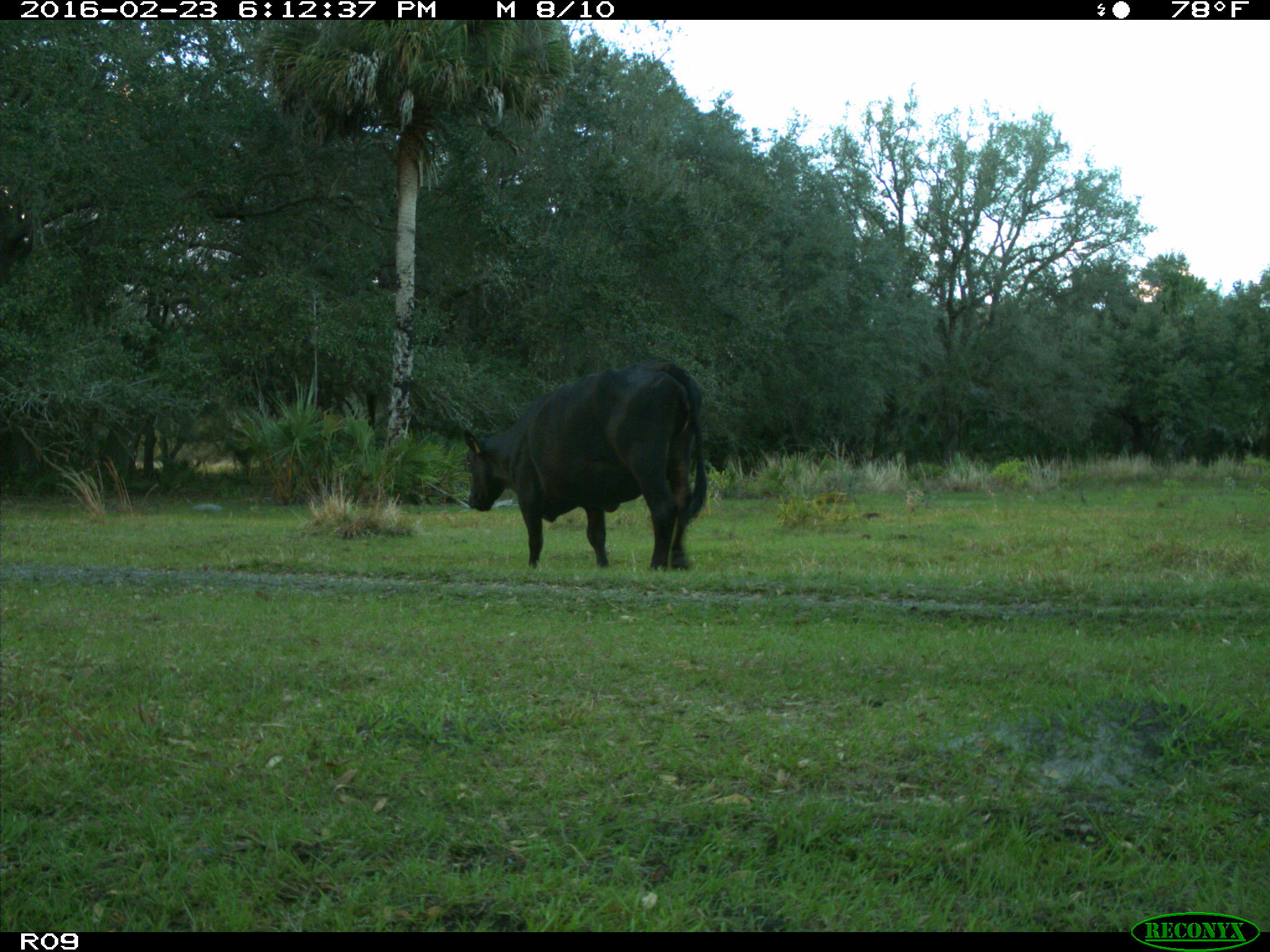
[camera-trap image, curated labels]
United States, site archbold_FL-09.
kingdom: Animalia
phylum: Chordata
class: Mammalia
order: Artiodactyla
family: Bovidae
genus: Bos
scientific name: Bos taurus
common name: domestic cow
Bos taurus (domestic cow).